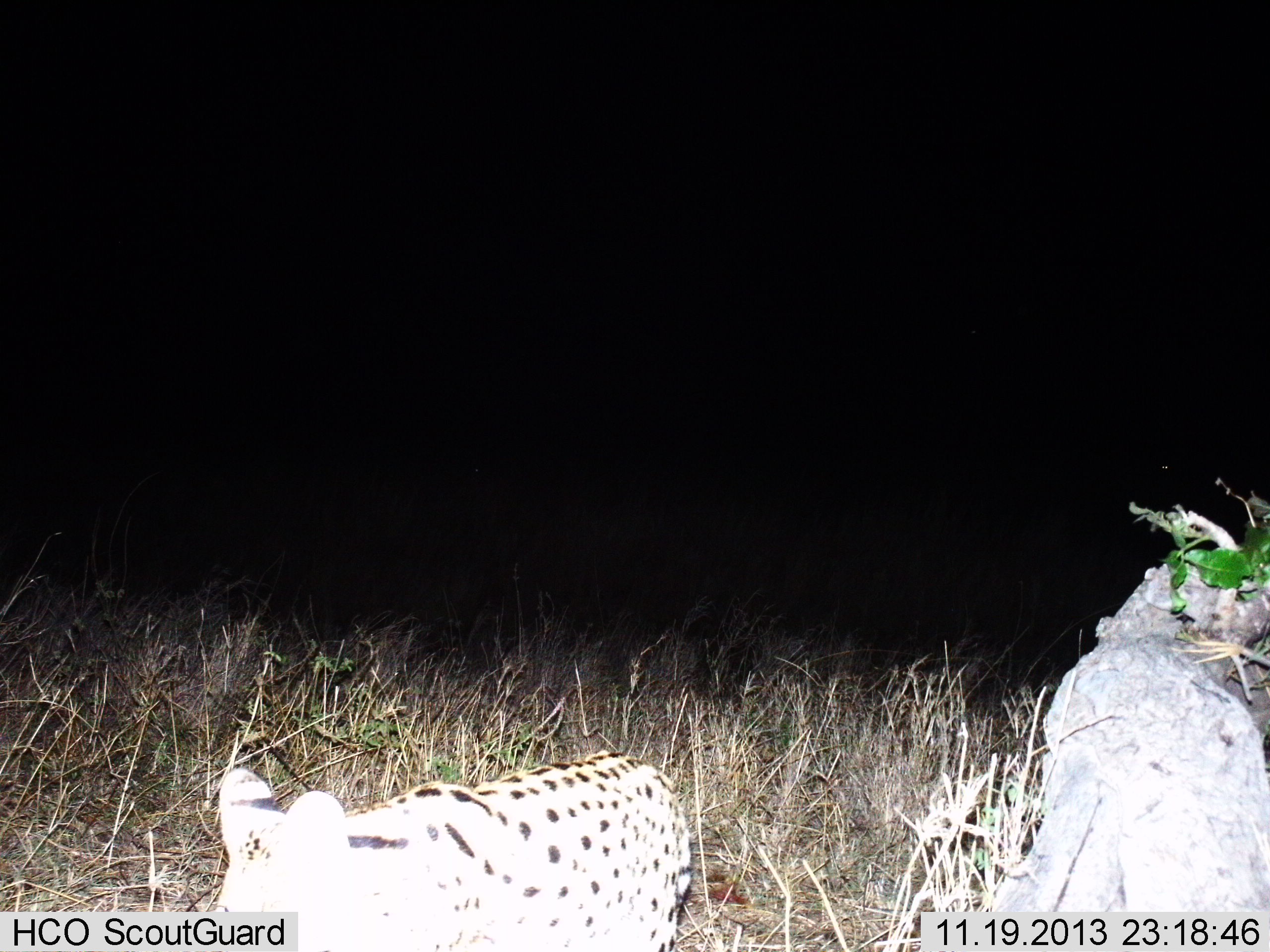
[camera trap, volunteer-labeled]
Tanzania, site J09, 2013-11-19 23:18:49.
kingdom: Animalia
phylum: Chordata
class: Mammalia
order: Carnivora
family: Felidae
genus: Leptailurus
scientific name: Leptailurus serval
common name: serval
Serval (Leptailurus serval), count 1. Behavior (volunteer vote fractions): standing 20%, resting 0%, moving 80%, interacting 0%. Young present (vote fraction): 0%. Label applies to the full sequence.